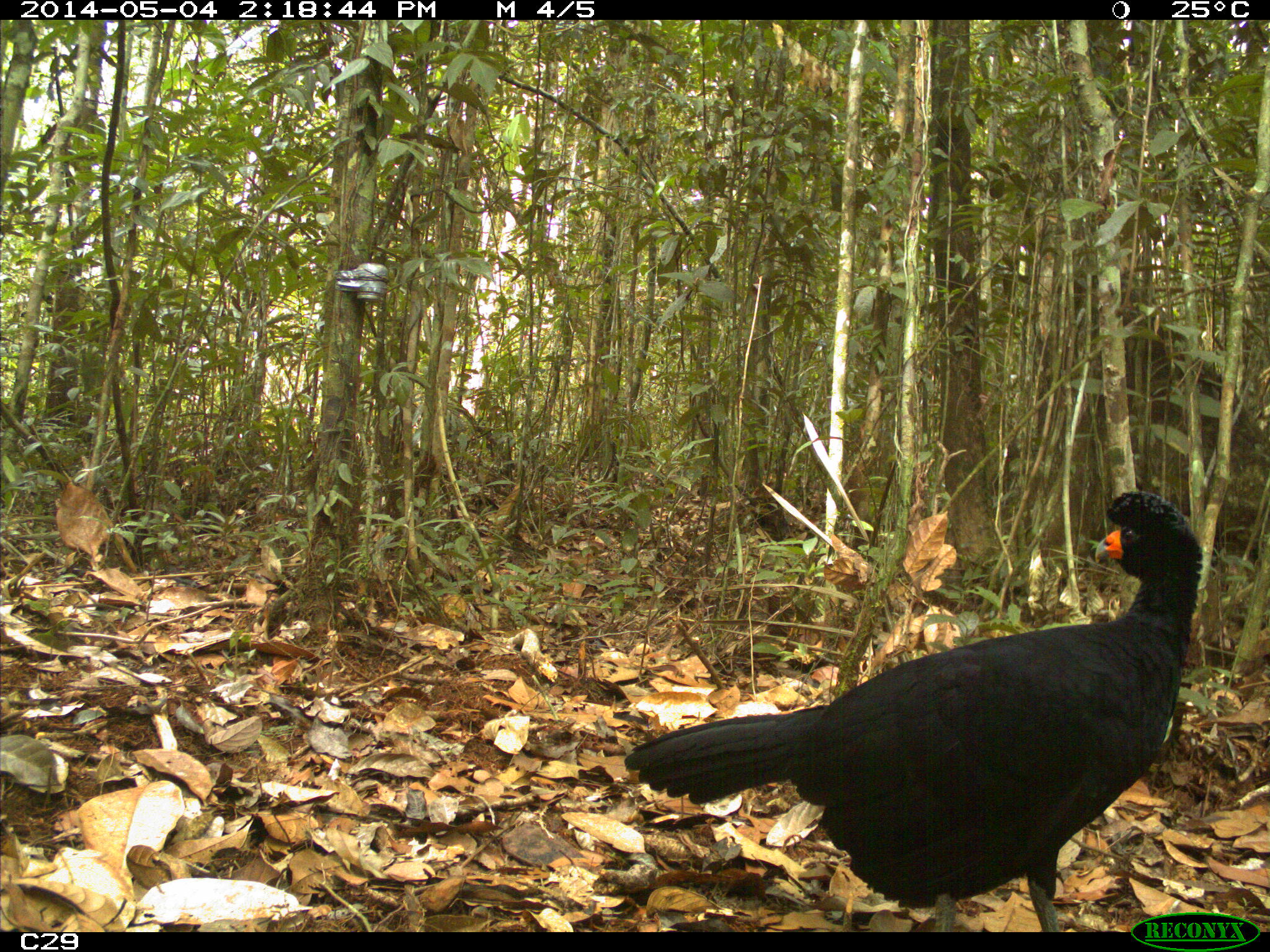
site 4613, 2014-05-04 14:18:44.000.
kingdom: Animalia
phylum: Chordata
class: Aves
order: Galliformes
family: Cracidae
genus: Crax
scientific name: Crax alector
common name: black curassow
Crax alector (black curassow), count 2, age adult, sex female.